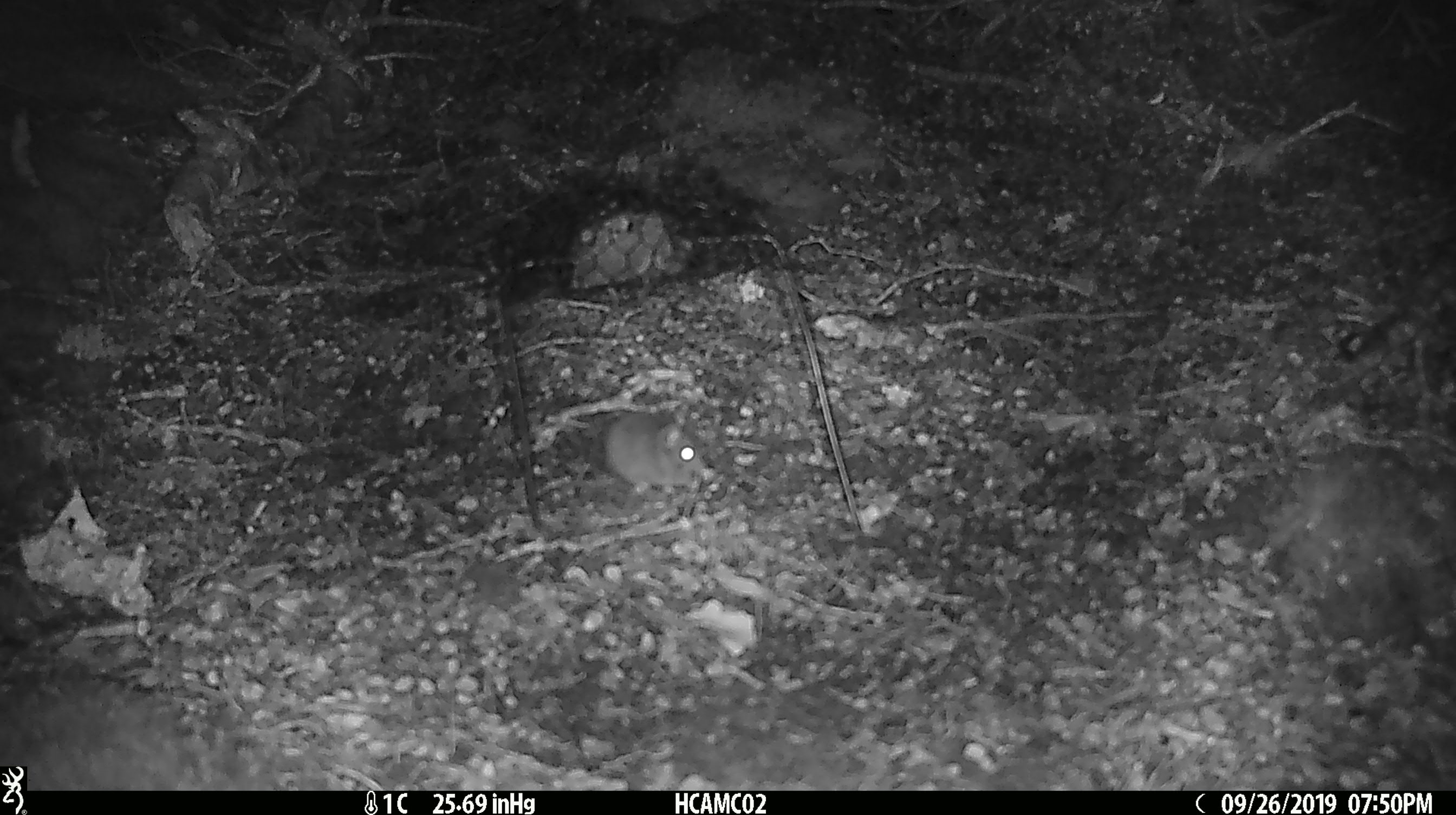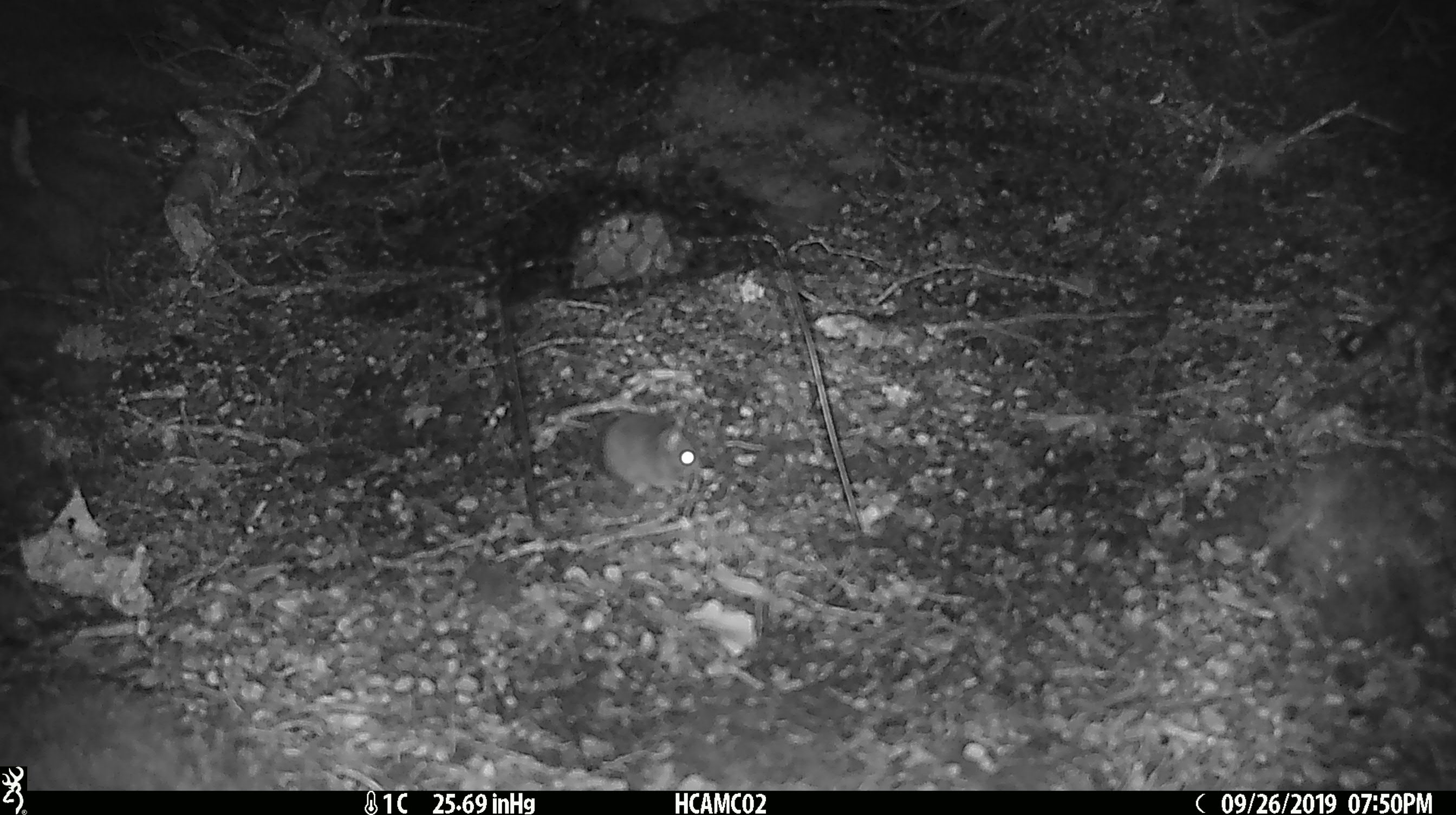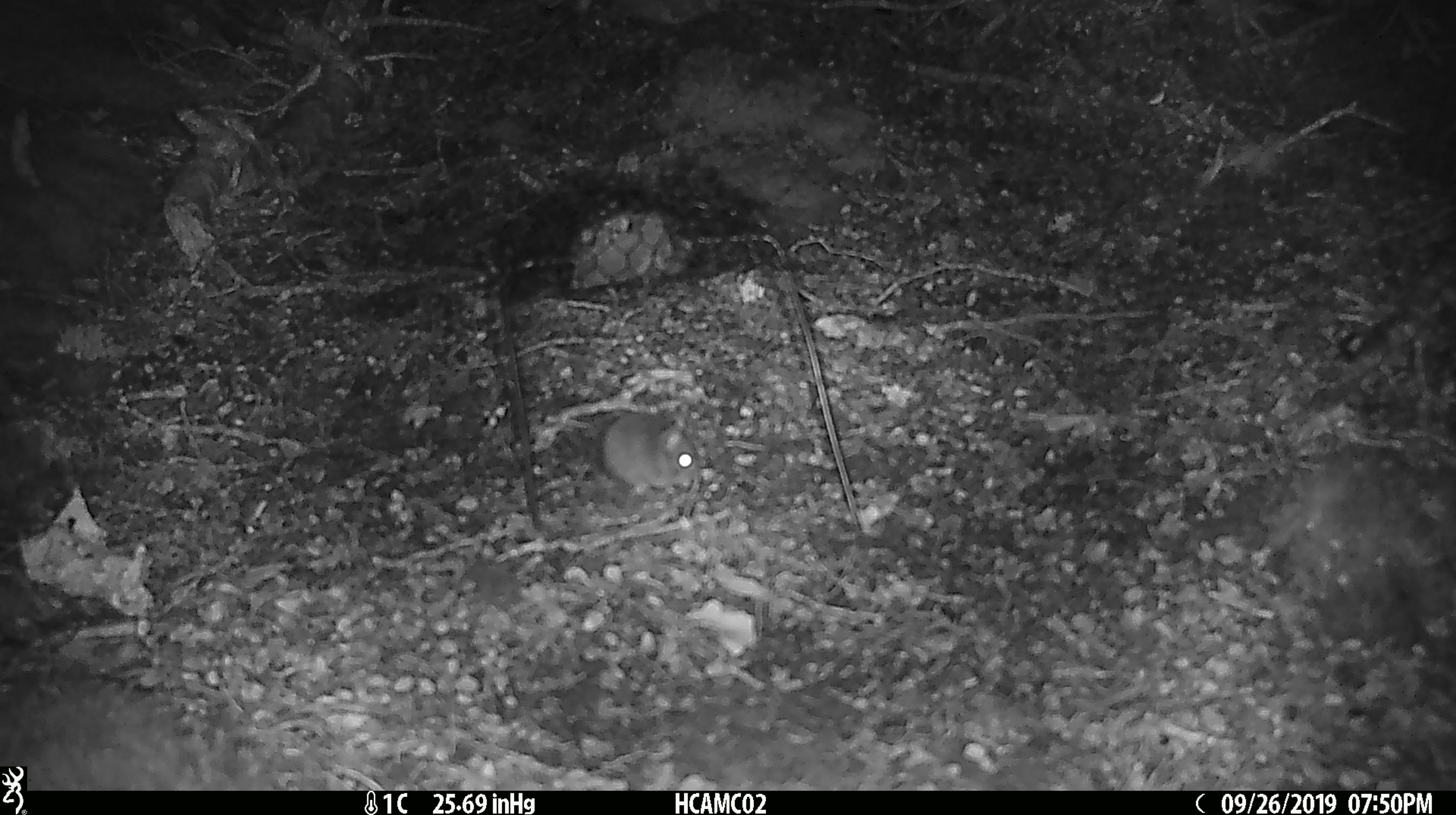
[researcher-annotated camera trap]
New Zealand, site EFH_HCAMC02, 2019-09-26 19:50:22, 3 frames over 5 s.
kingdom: Animalia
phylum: Chordata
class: Mammalia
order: Rodentia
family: Muridae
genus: Mus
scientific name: Mus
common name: mouse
Mouse (Mus).